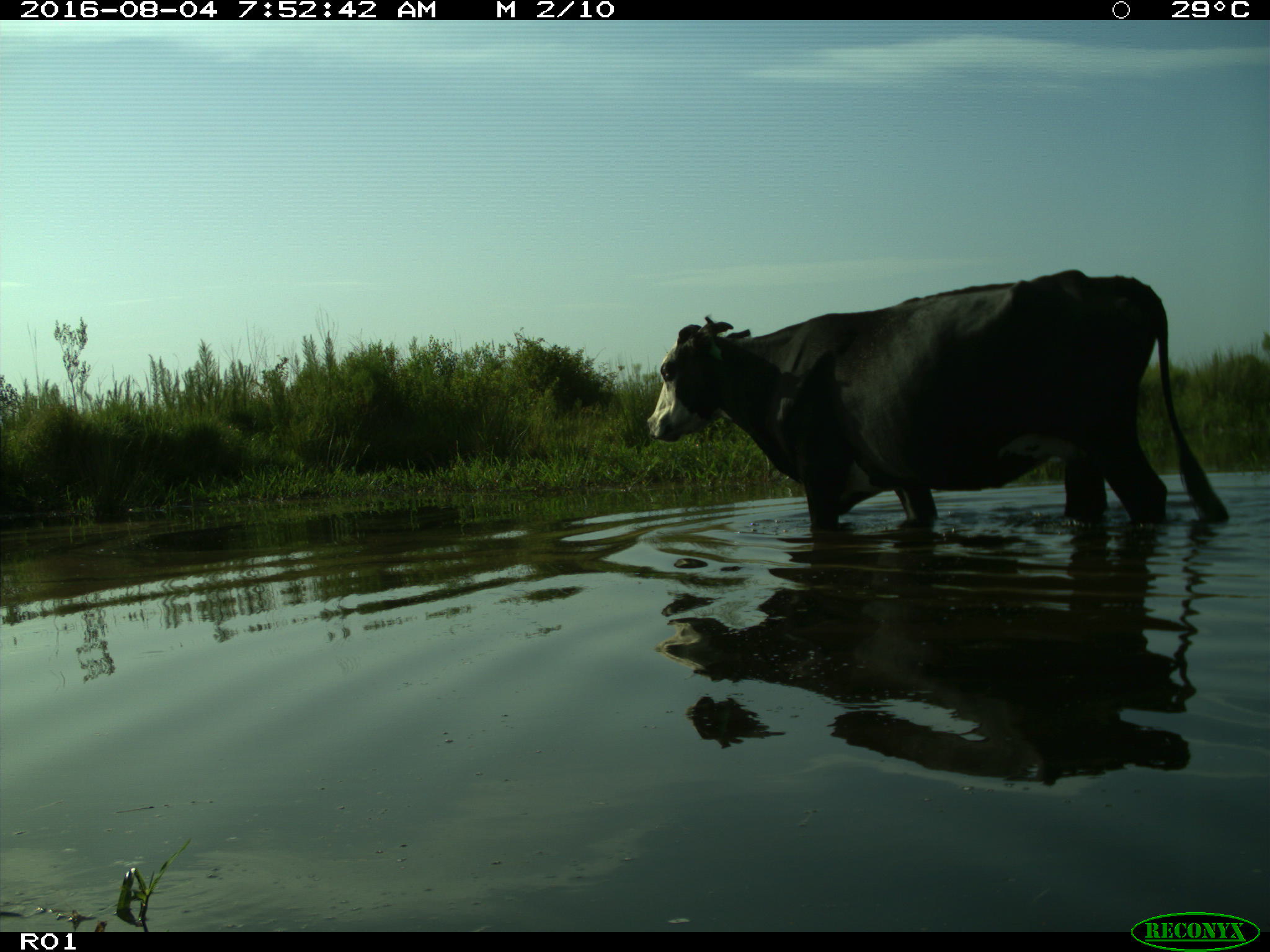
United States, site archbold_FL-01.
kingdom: Animalia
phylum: Chordata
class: Mammalia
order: Artiodactyla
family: Bovidae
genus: Bos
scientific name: Bos taurus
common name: domestic cow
Bos taurus (domestic cow).